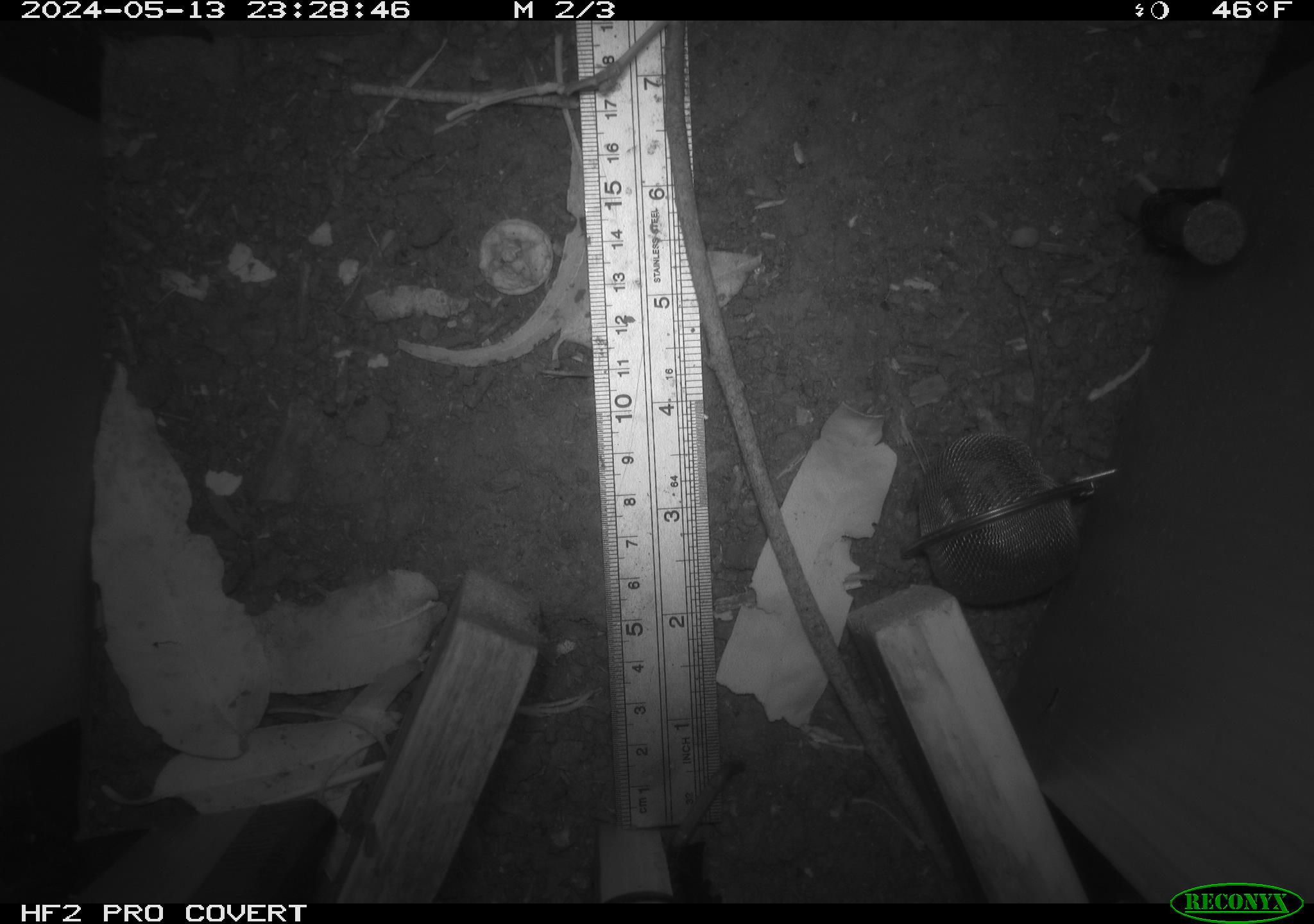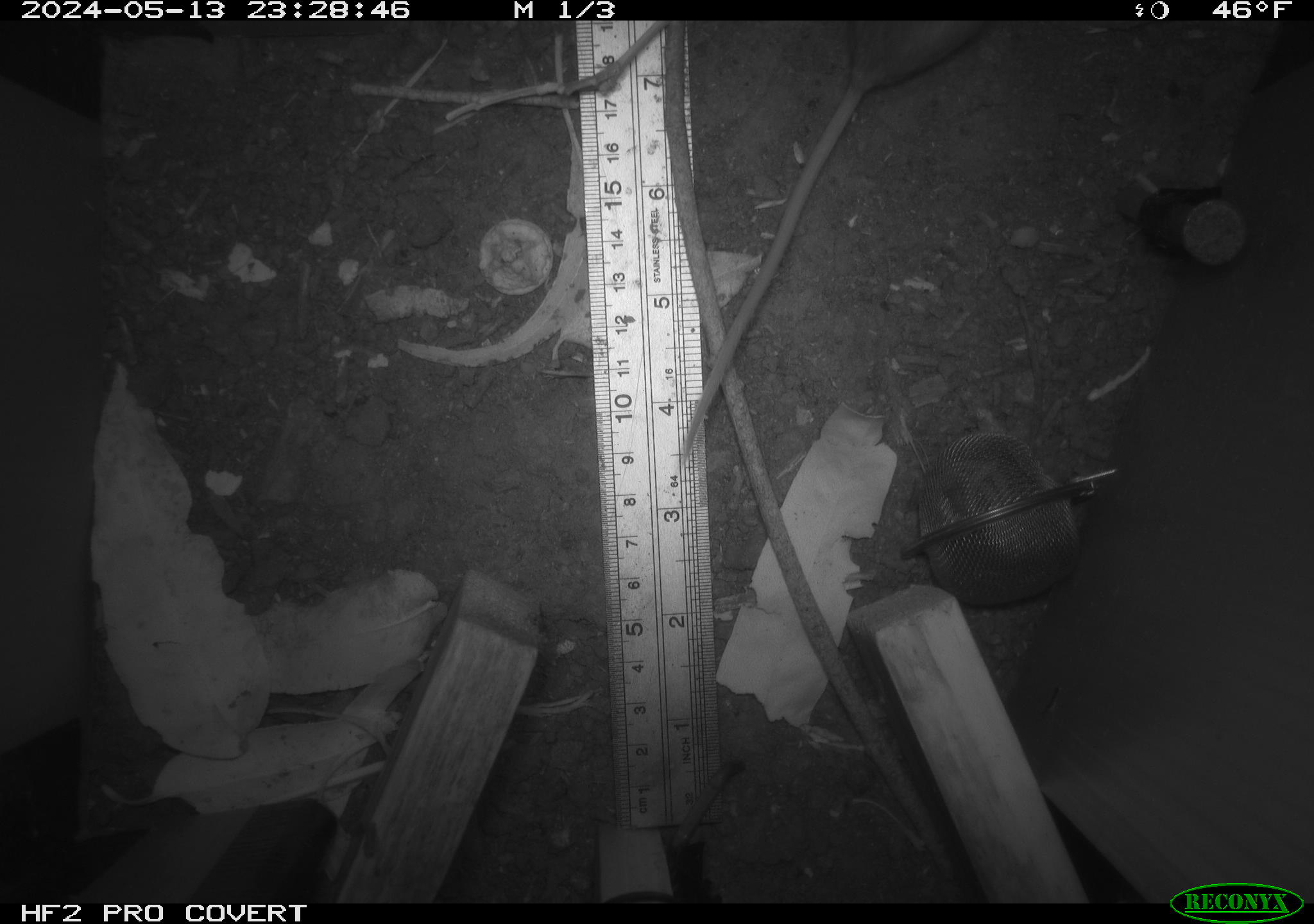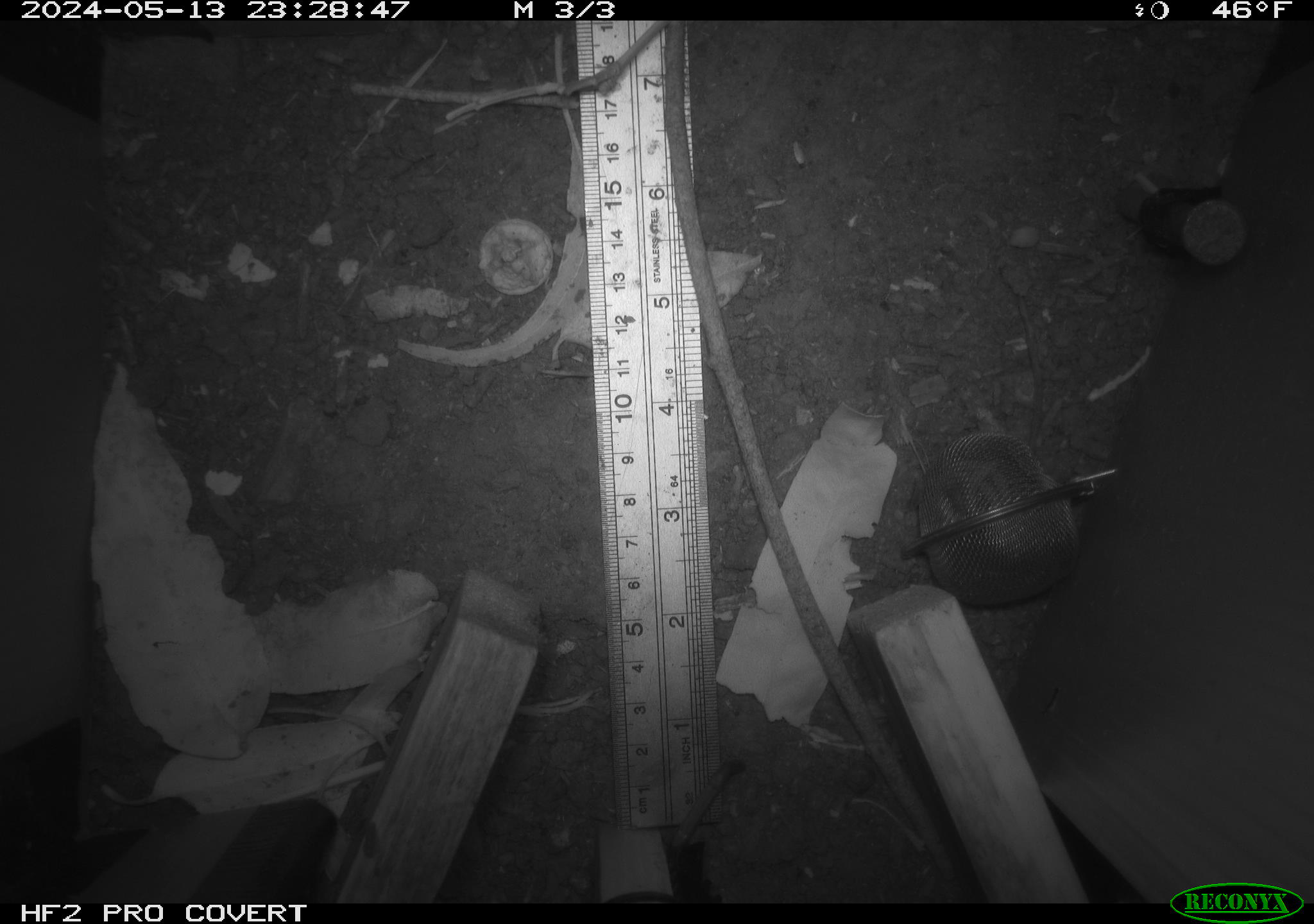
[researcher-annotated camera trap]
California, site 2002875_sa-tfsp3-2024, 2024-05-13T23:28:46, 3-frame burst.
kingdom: Animalia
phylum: Chordata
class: Mammalia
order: Rodentia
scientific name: Rodentia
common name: mouse species